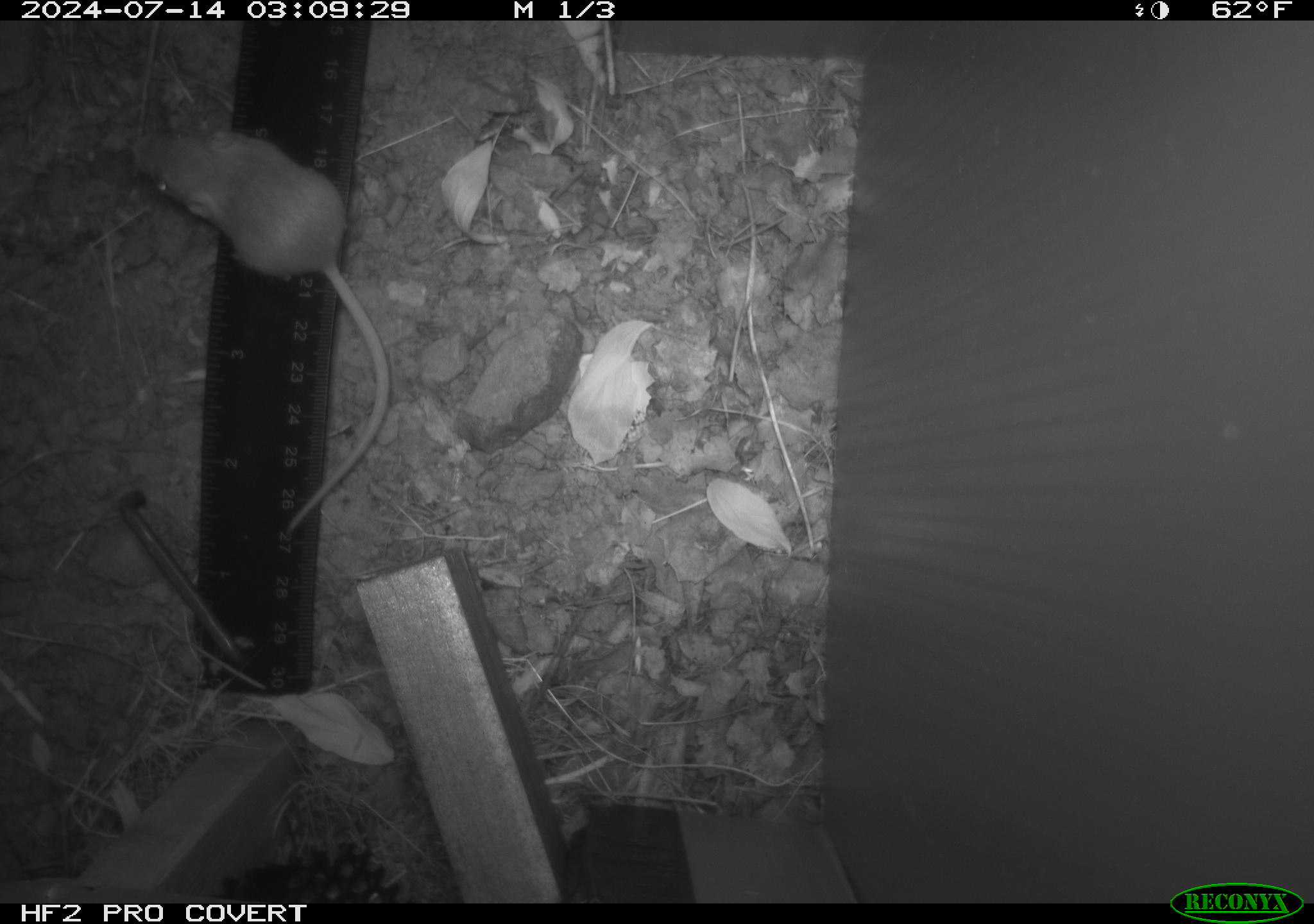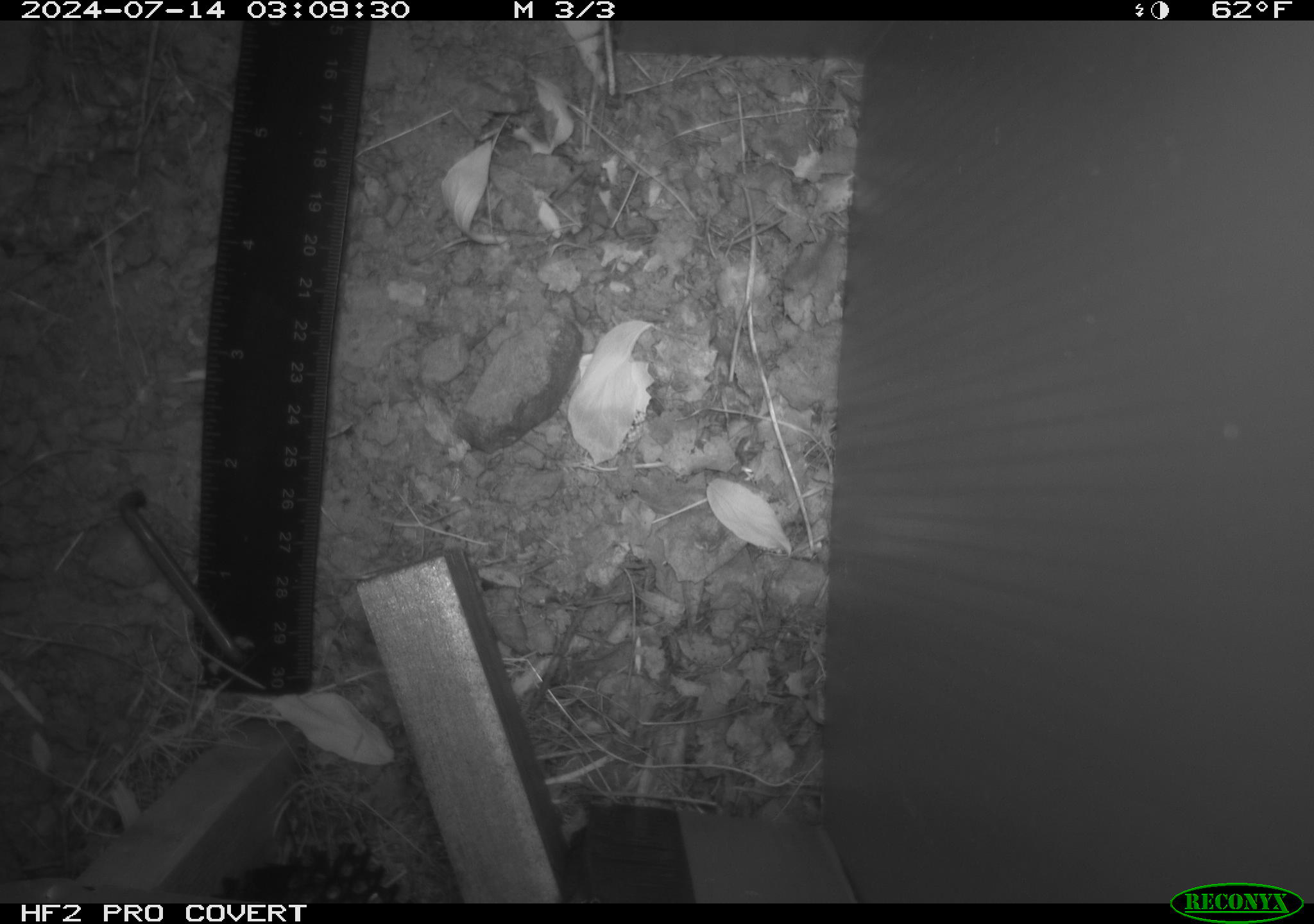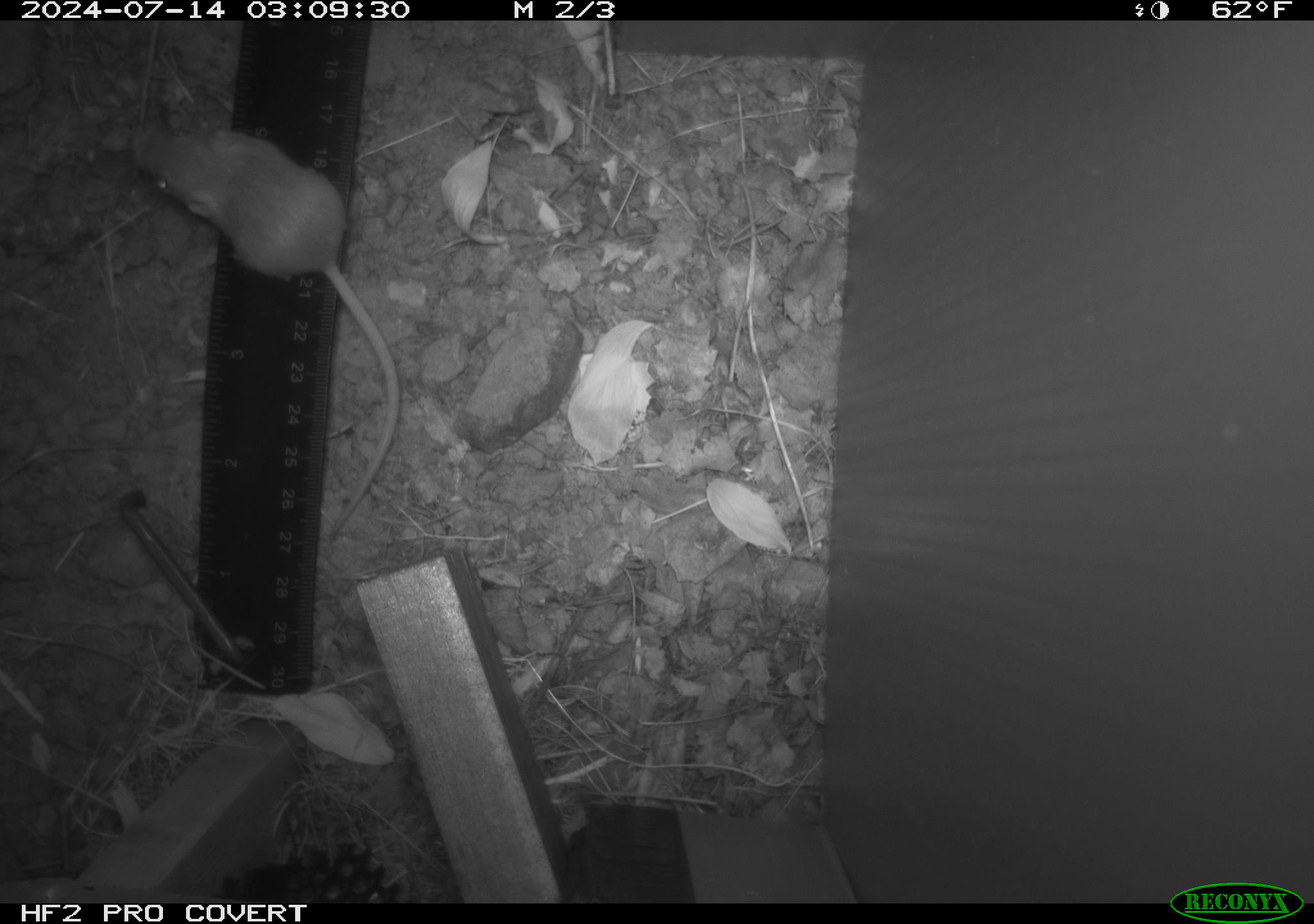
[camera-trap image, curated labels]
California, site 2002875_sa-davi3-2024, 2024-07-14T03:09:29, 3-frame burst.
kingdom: Animalia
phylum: Chordata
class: Mammalia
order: Rodentia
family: Heteromyidae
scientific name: Perognathinae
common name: pocket mice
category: perognathinae subfamily